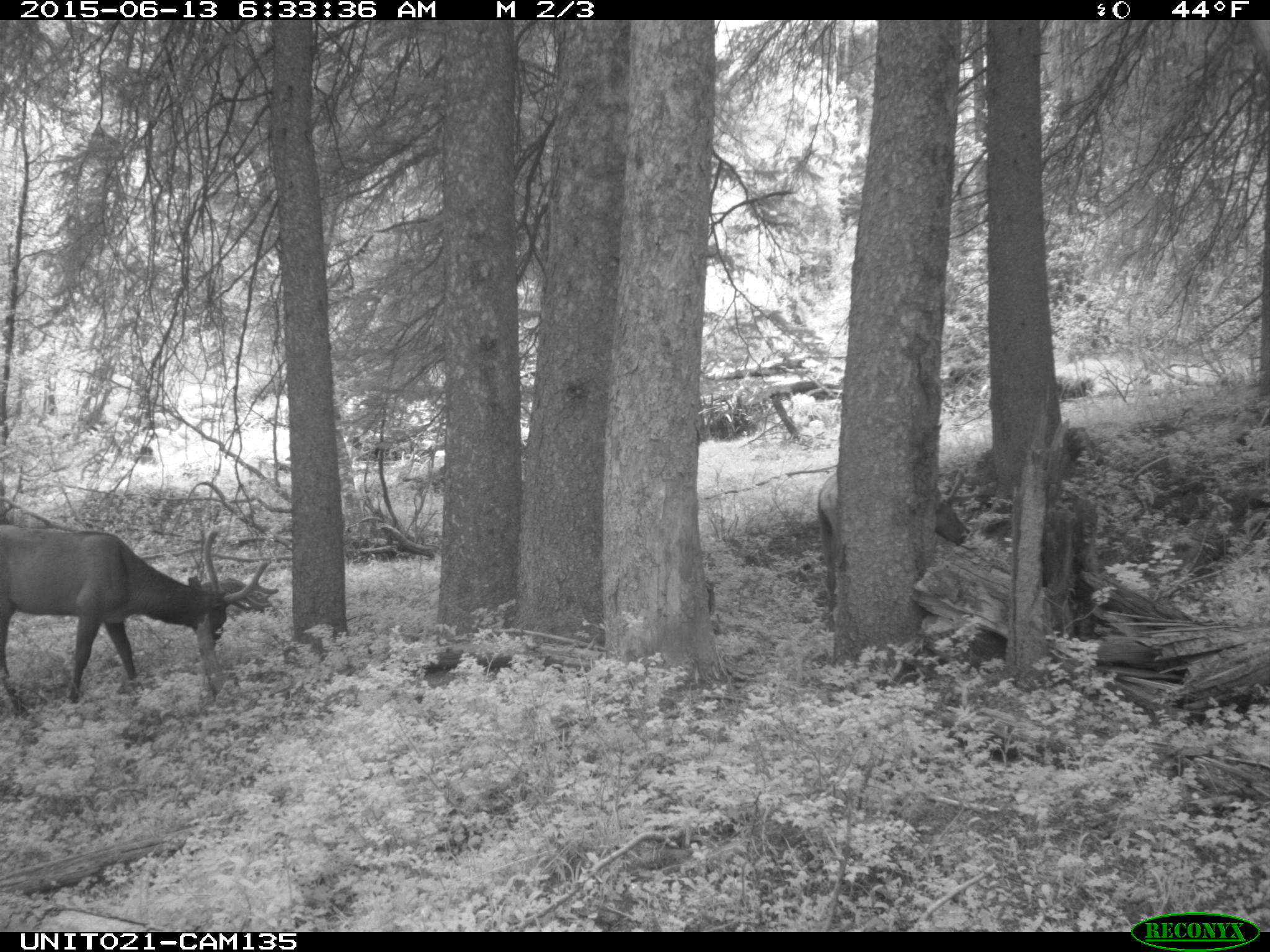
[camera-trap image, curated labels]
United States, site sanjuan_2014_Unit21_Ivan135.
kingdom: Animalia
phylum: Chordata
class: Mammalia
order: Artiodactyla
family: Cervidae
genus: Cervus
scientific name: Cervus elaphus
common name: red deer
Cervus elaphus (red deer).